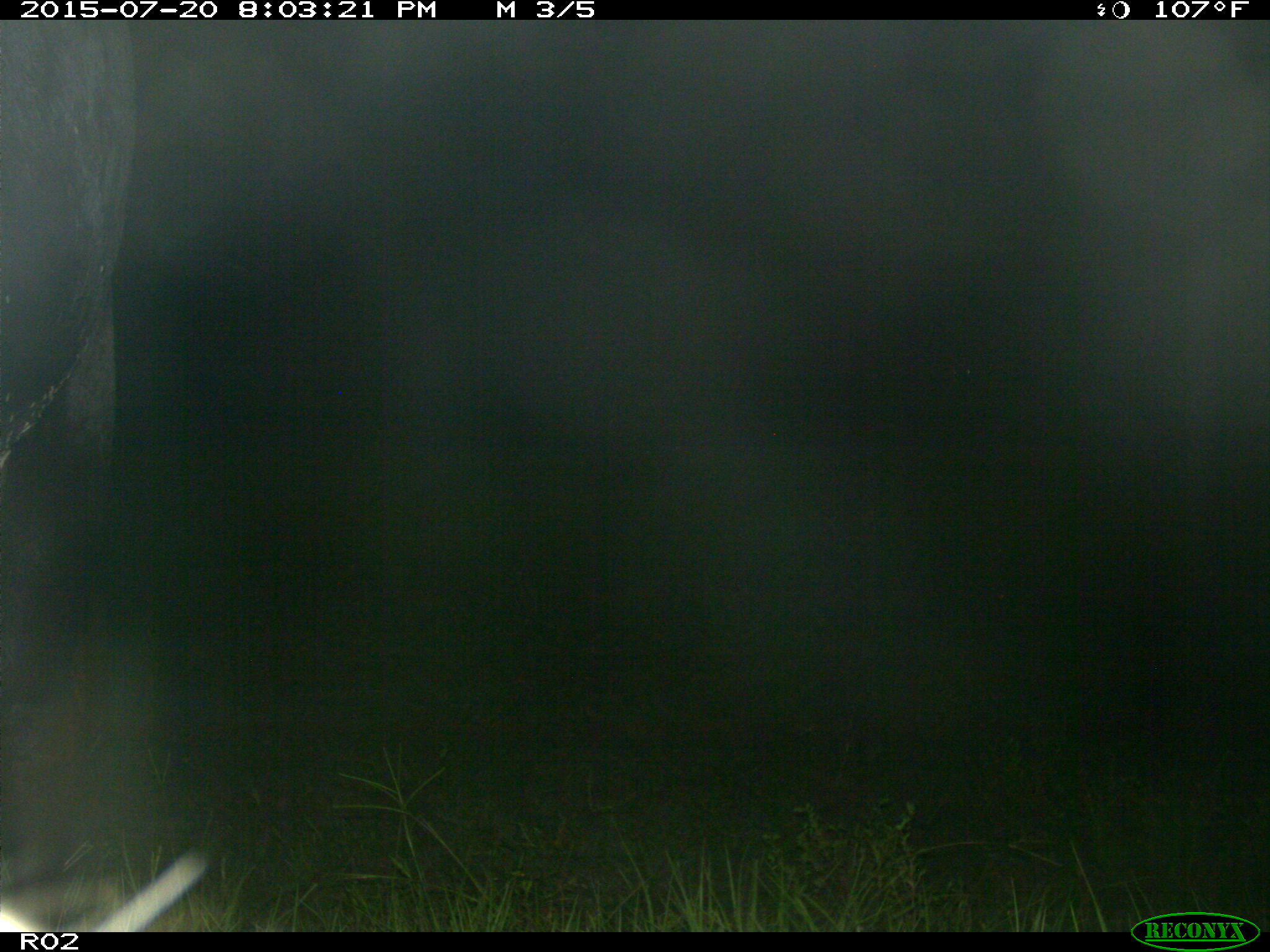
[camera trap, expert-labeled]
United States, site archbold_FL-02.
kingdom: Animalia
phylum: Chordata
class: Mammalia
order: Artiodactyla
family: Bovidae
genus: Bos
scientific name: Bos taurus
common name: domestic cow